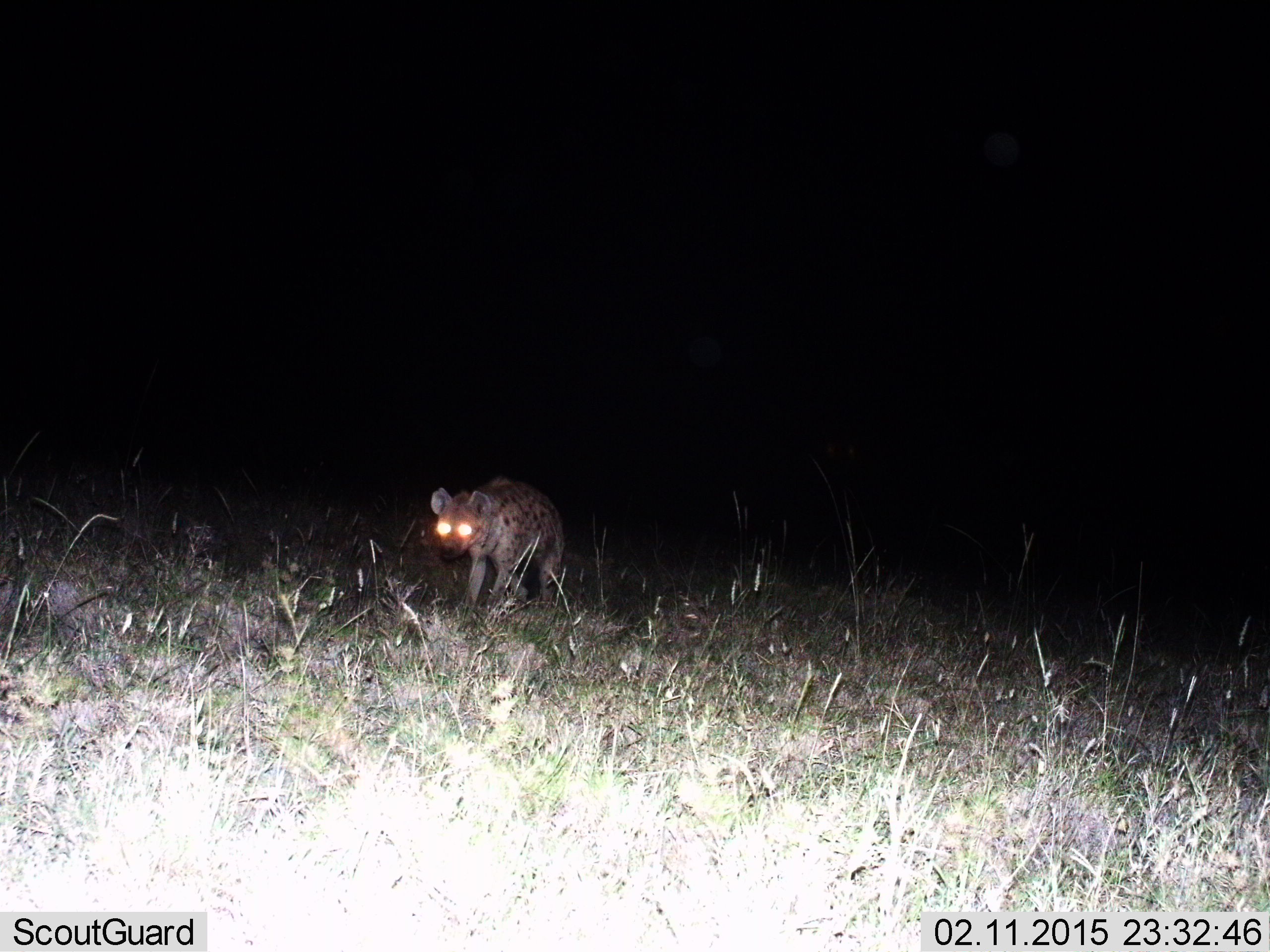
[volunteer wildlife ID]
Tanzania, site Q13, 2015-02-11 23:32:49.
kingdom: Animalia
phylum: Chordata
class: Mammalia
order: Carnivora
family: Hyaenidae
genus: Crocuta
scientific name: Crocuta crocuta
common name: spotted hyena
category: hyenaspotted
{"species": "hyenaspotted (spotted hyena) (Crocuta crocuta)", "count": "1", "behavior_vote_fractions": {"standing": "50%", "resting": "0%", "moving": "50%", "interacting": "0%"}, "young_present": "0%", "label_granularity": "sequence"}